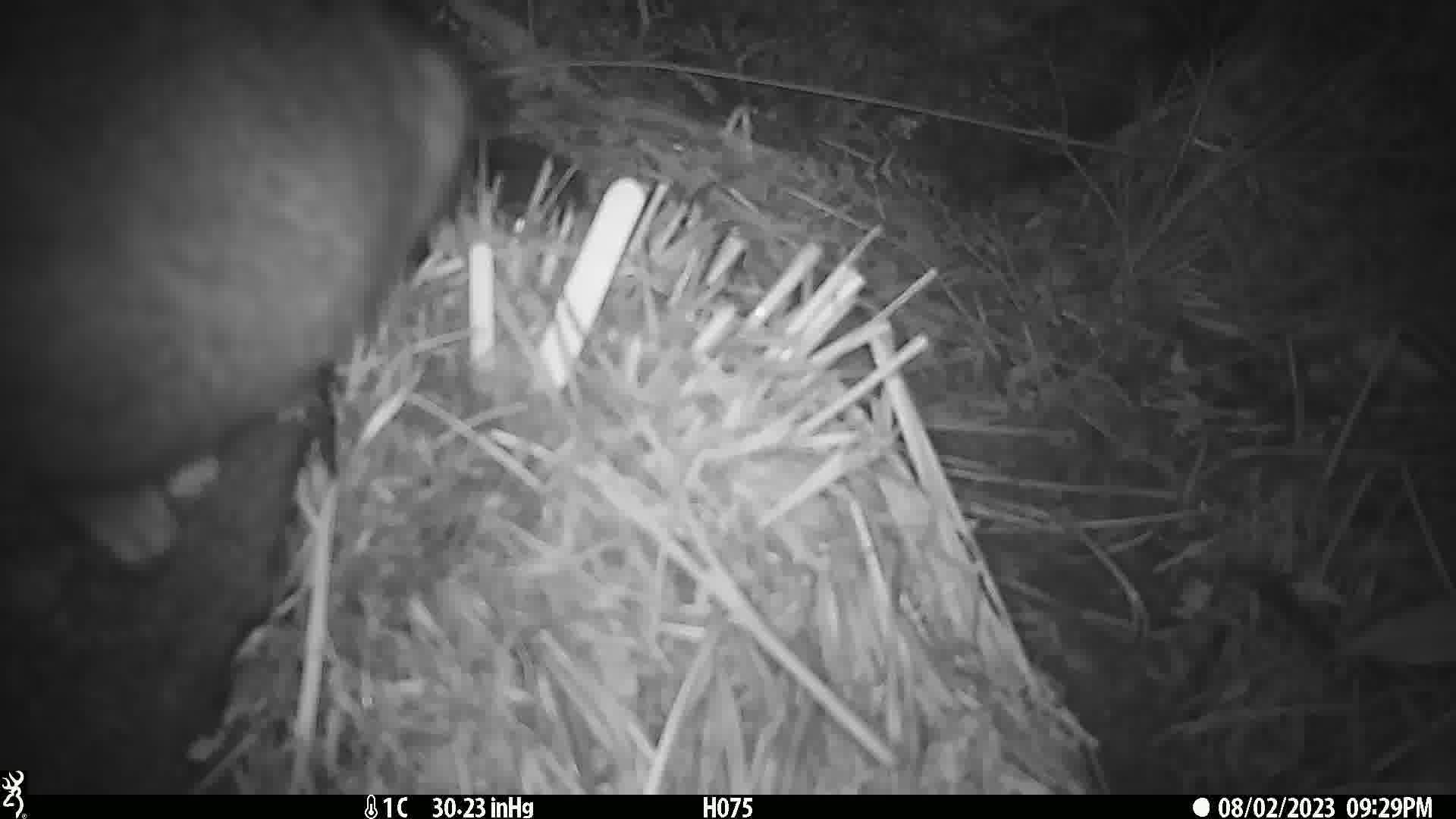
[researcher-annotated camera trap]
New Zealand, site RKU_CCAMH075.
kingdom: Animalia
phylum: Chordata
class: Mammalia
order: Diprotodontia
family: Phalangeridae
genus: Trichosurus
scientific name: Trichosurus vulpecula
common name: common brushtail possum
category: possum